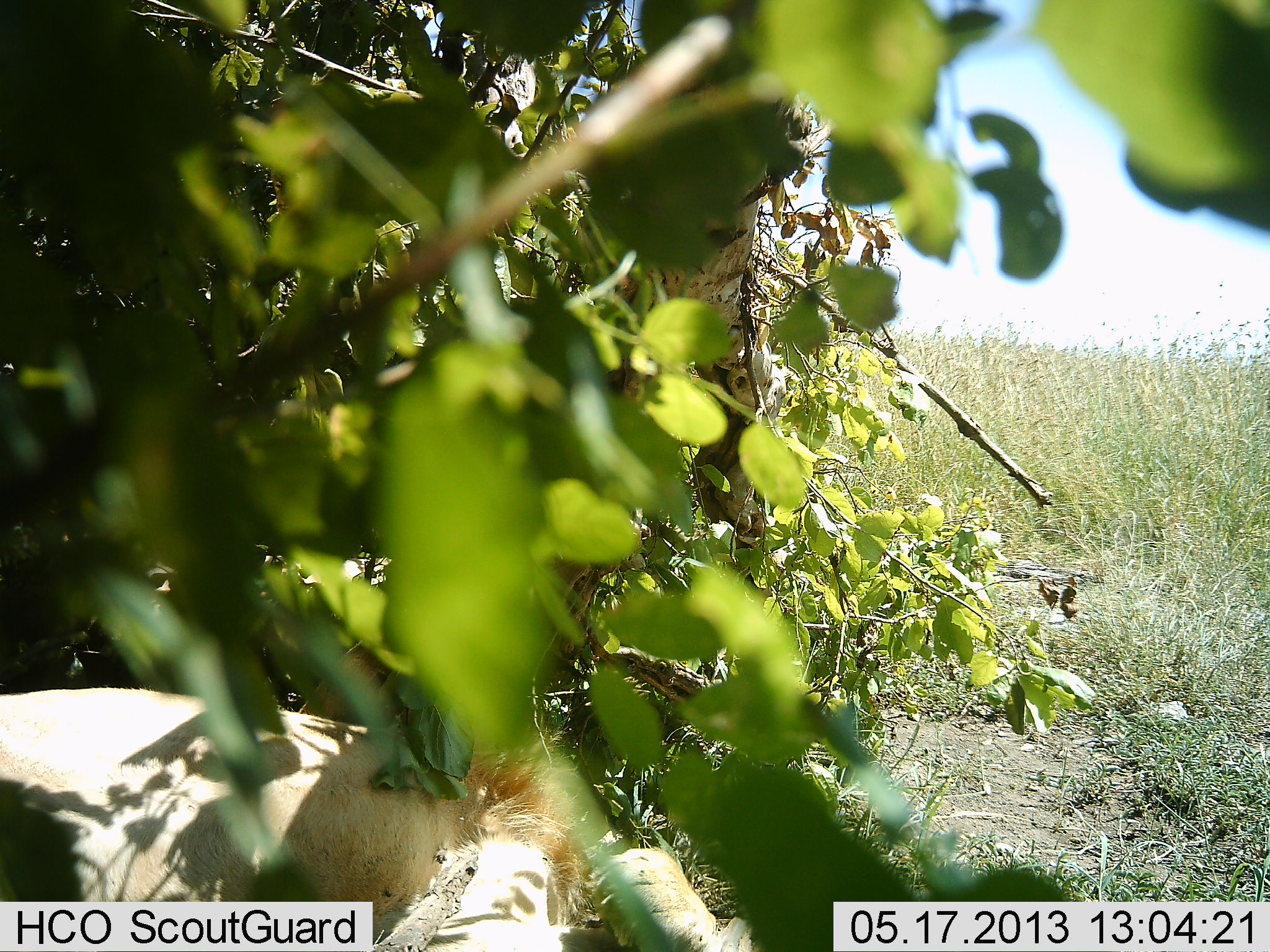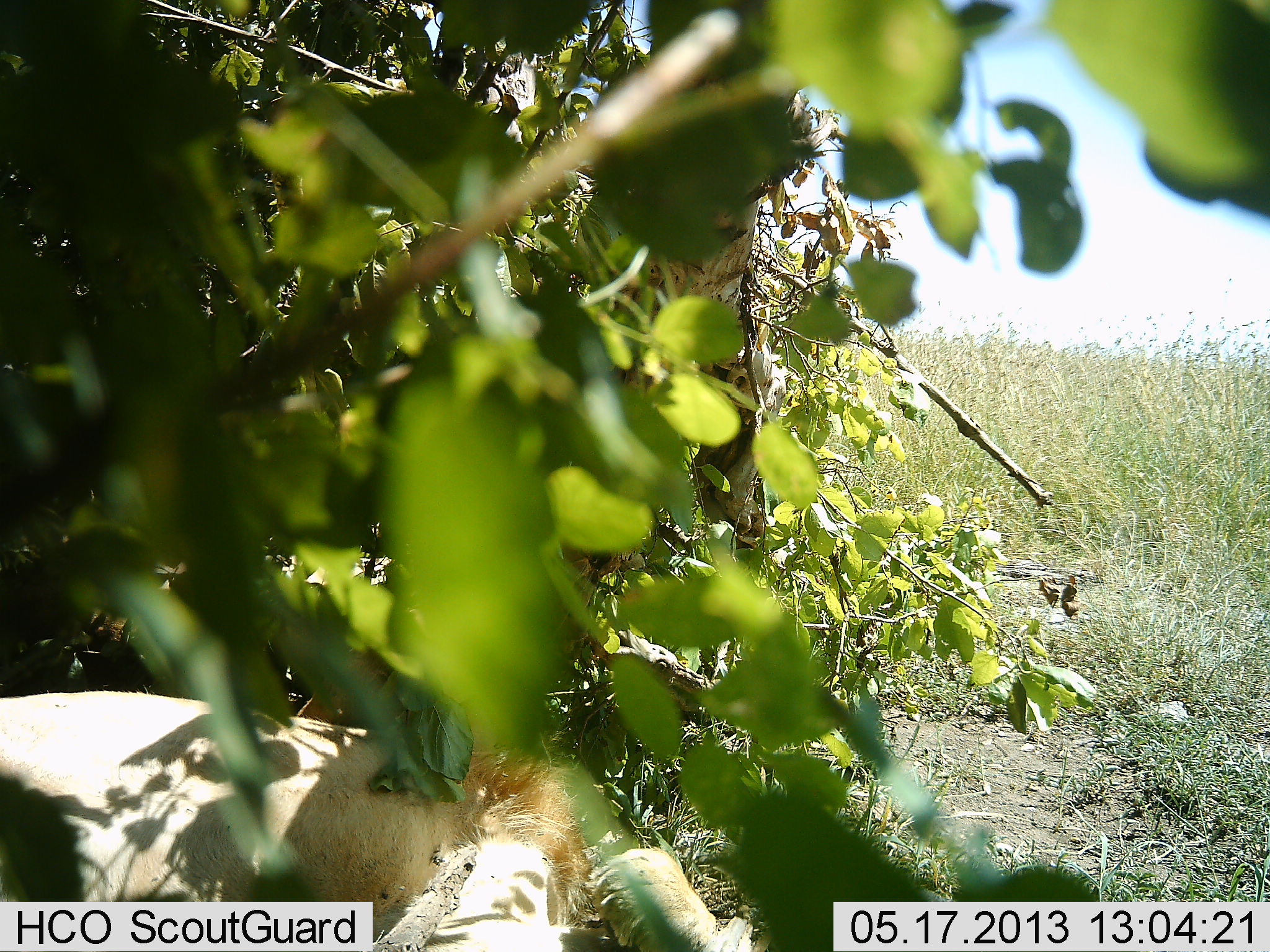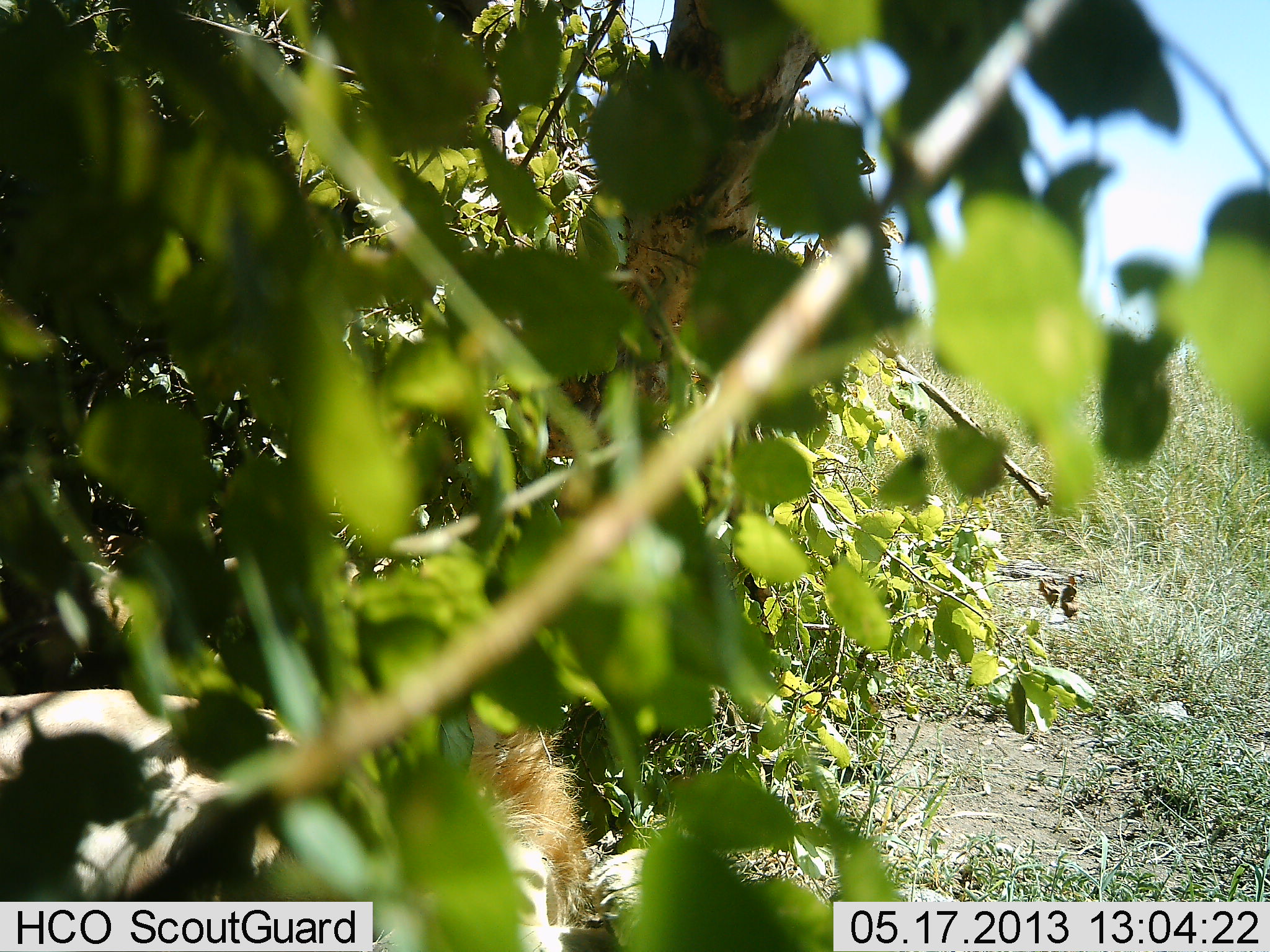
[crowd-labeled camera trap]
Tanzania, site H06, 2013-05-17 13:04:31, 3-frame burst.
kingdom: Animalia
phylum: Chordata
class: Mammalia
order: Carnivora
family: Felidae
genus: Panthera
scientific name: Panthera leo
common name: lion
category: lionmale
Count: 1.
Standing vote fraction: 0%.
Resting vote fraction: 100%.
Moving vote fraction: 0%.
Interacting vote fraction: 0%.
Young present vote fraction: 0%.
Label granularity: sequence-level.